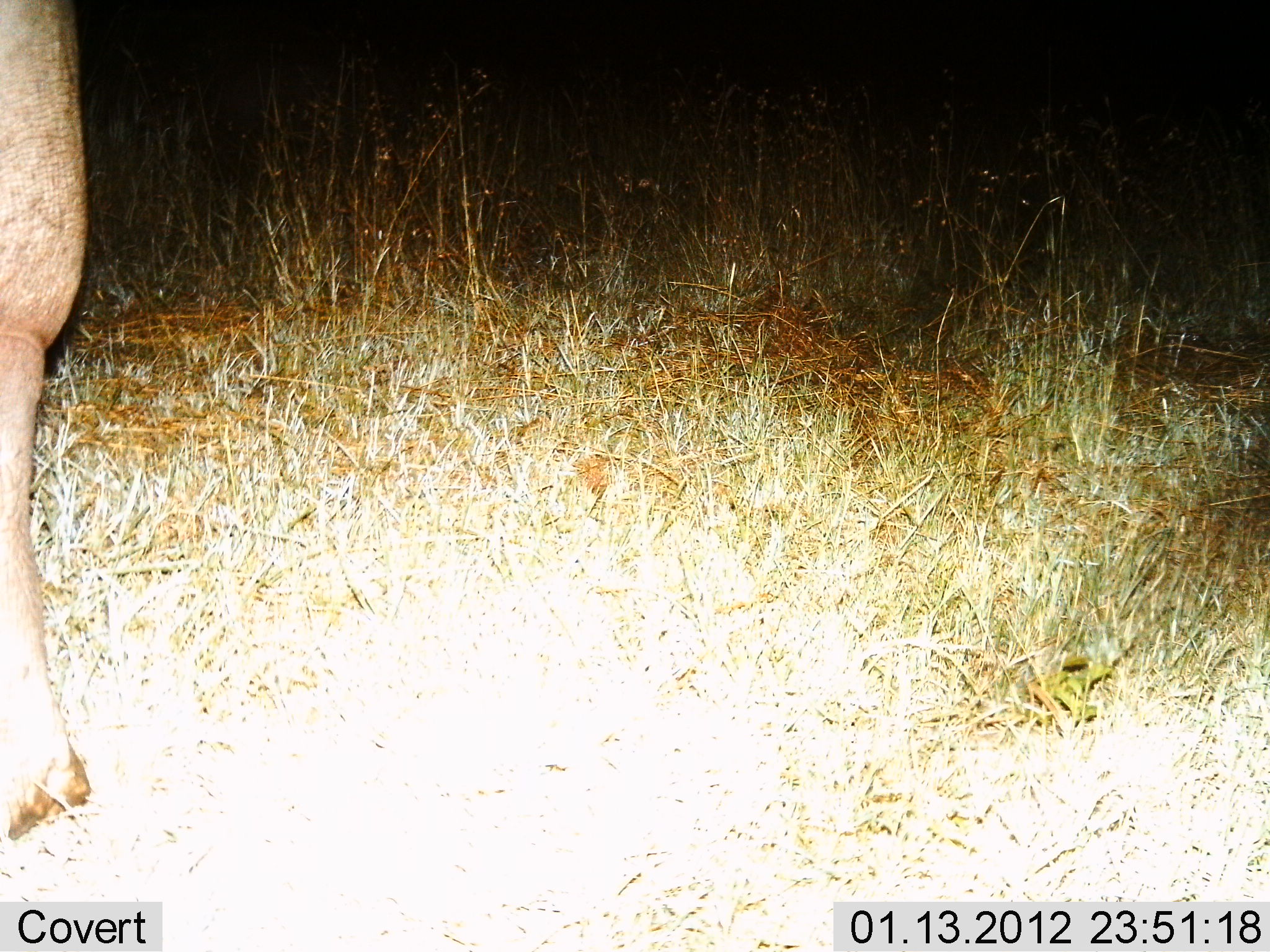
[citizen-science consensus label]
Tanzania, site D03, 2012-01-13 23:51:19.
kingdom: Animalia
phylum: Chordata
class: Mammalia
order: Artiodactyla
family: Hippopotamidae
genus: Hippopotamus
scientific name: Hippopotamus amphibius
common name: hippopotamus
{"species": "hippopotamus (Hippopotamus amphibius)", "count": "1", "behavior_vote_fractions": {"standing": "58%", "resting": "0%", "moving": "42%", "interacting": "0%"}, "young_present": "0%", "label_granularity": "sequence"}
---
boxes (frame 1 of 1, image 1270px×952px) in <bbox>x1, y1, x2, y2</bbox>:
animal: <bbox>0, 0, 95, 842</bbox>